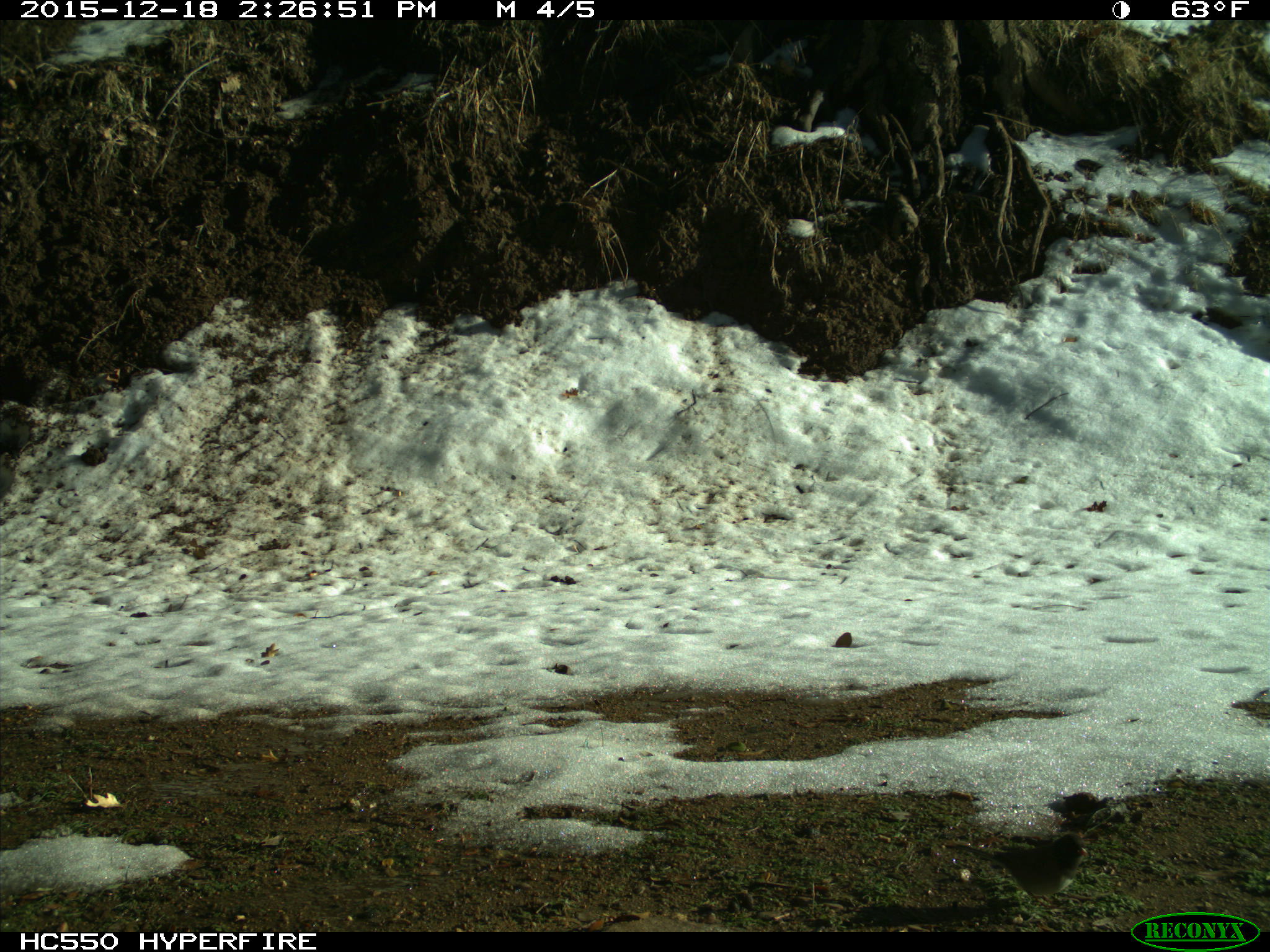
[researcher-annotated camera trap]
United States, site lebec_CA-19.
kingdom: Animalia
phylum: Chordata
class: Aves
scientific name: Aves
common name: birds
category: unidentified bird